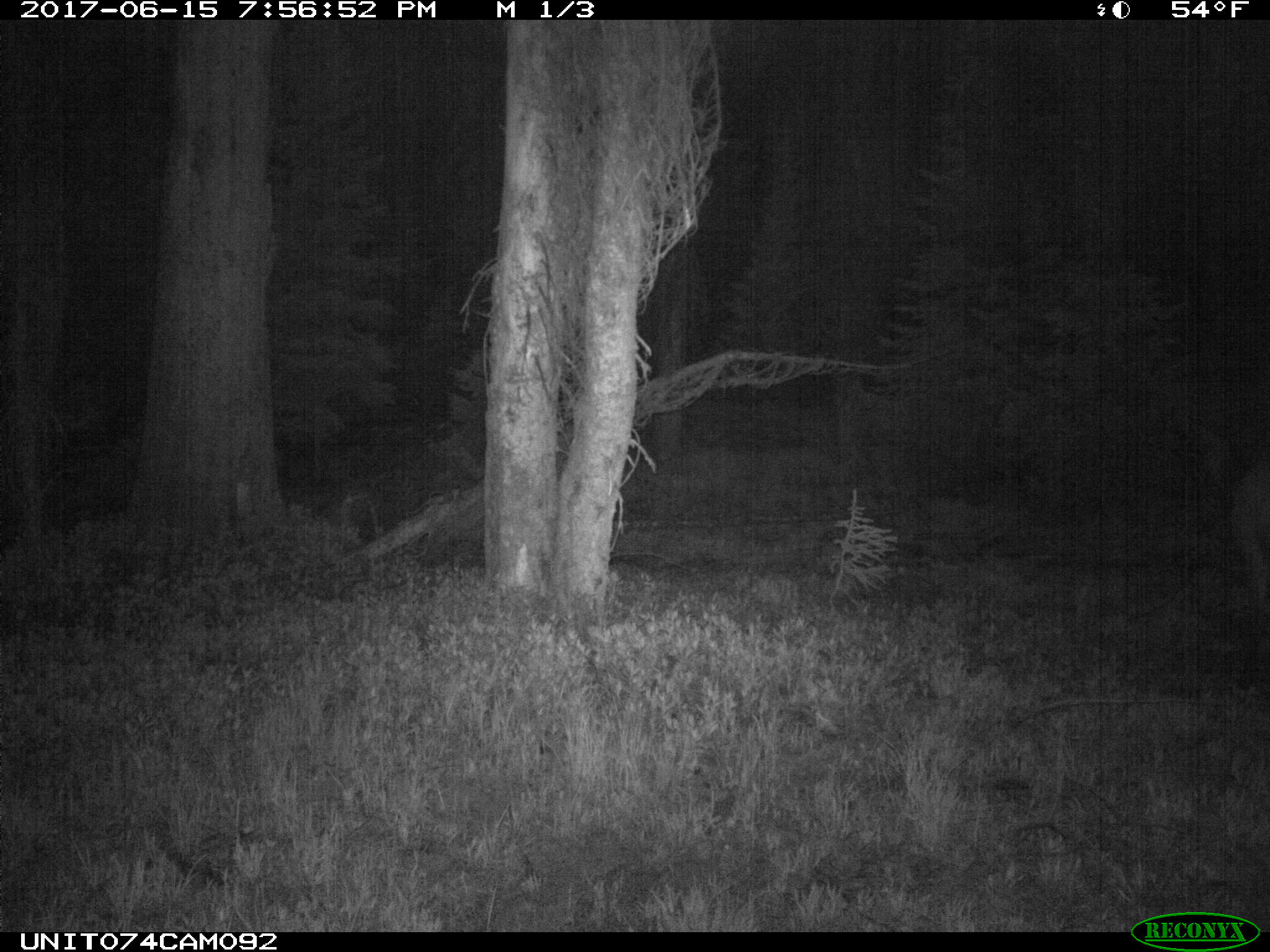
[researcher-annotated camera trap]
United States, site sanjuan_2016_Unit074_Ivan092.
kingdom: Animalia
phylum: Chordata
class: Mammalia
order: Artiodactyla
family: Cervidae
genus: Cervus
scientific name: Cervus elaphus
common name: red deer